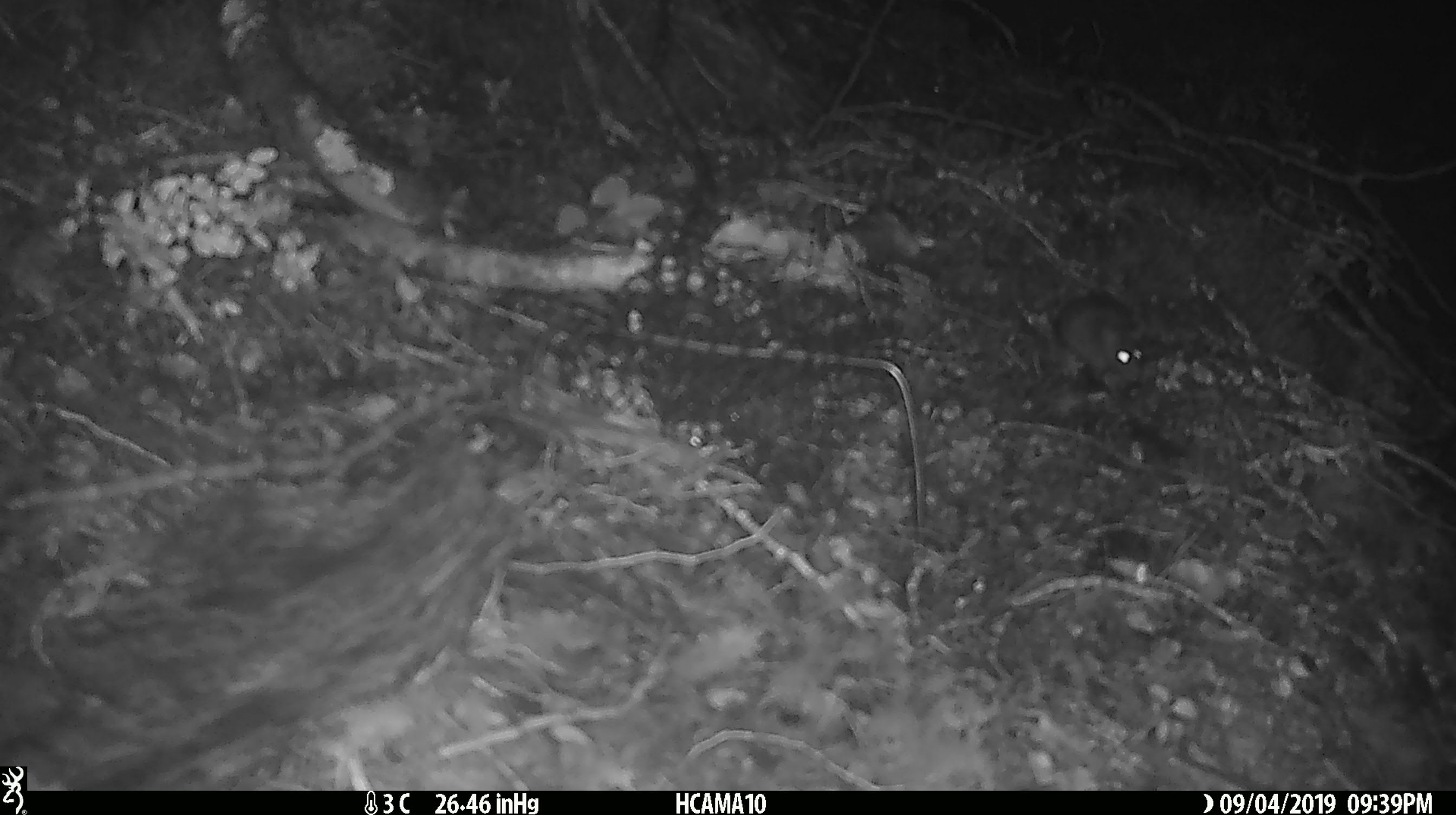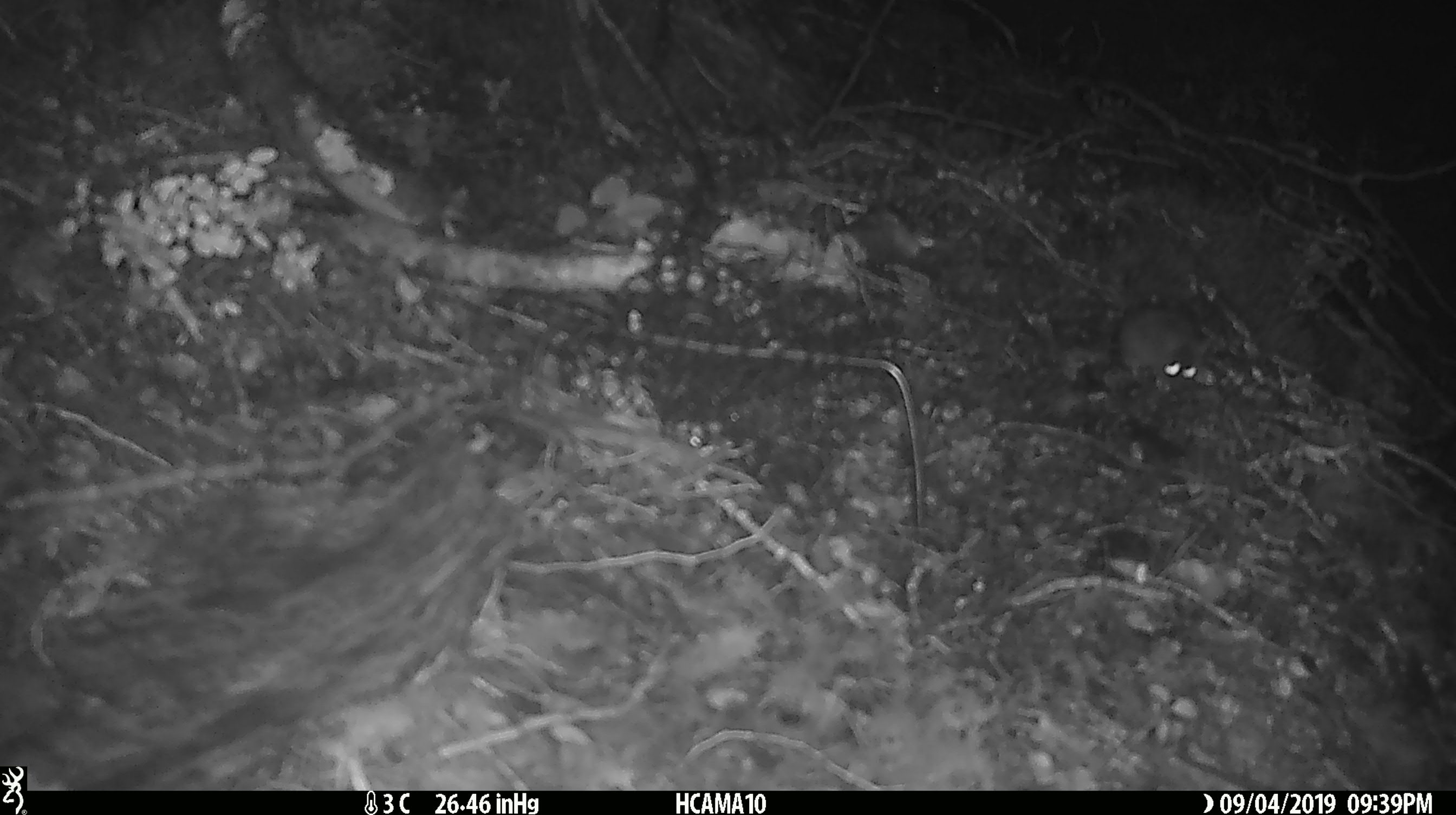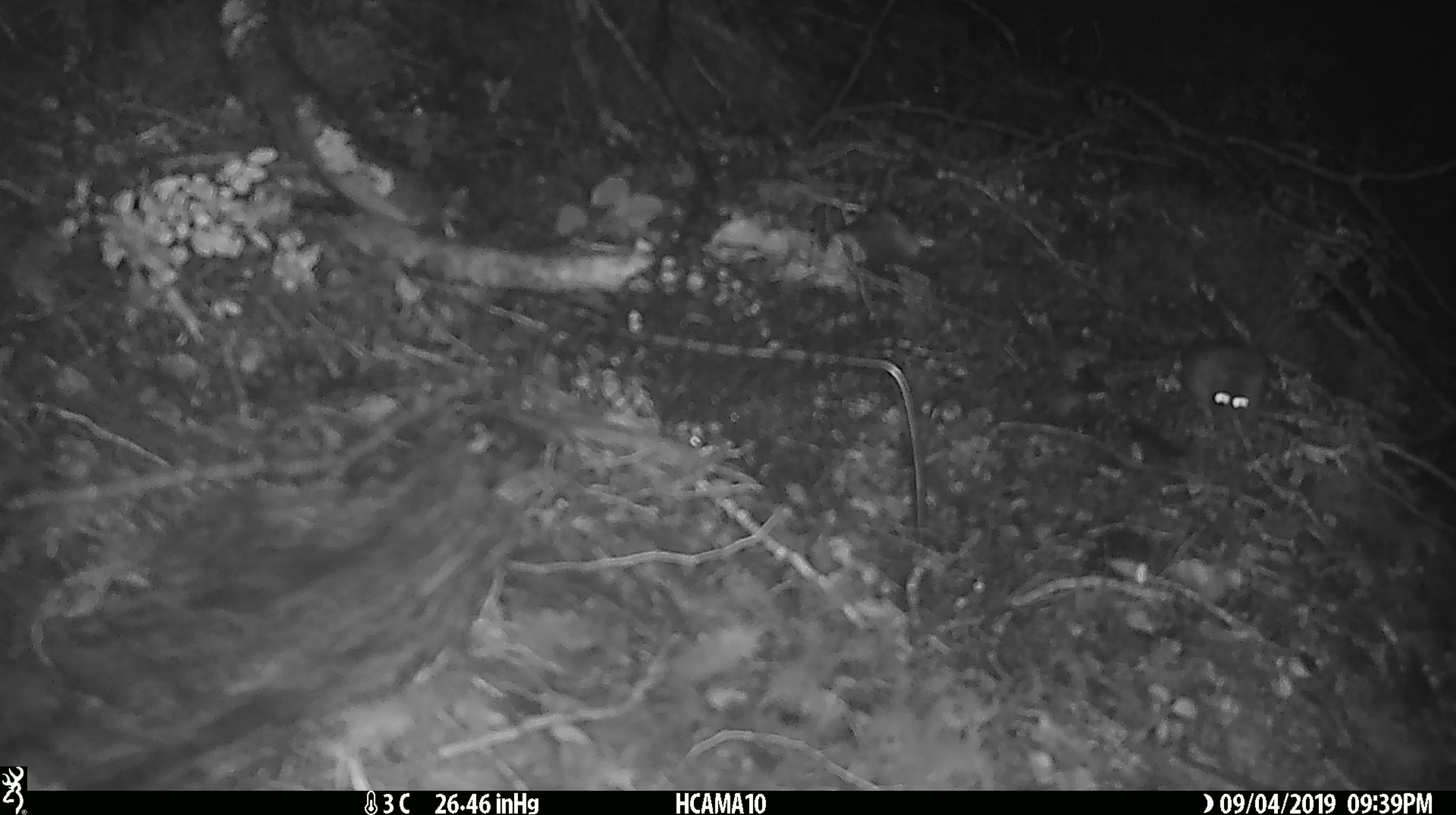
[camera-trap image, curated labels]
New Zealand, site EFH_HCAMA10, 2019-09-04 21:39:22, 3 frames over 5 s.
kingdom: Animalia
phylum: Chordata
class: Mammalia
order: Rodentia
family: Muridae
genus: Mus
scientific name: Mus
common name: mouse